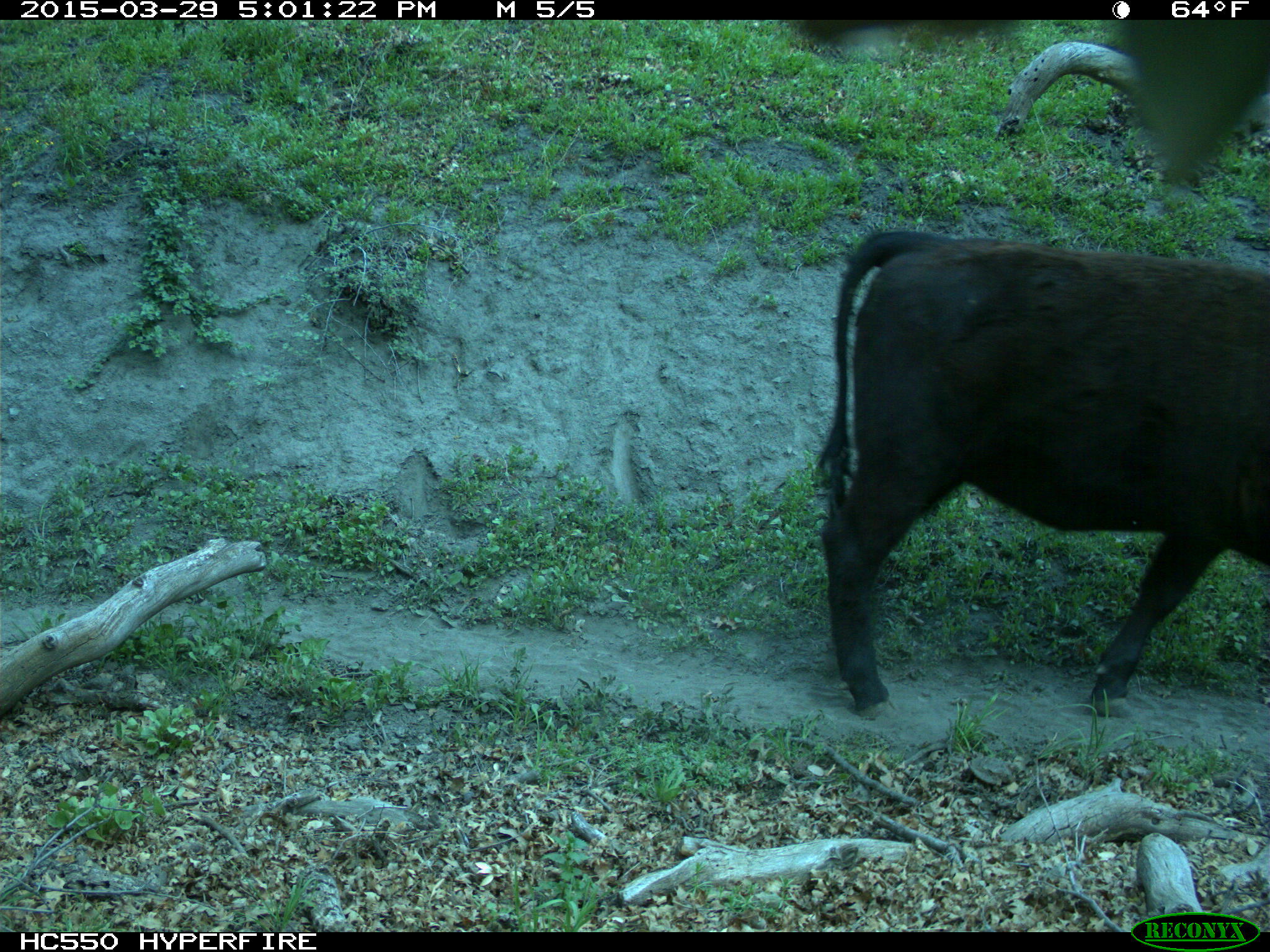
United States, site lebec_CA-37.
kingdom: Animalia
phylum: Chordata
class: Mammalia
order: Artiodactyla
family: Bovidae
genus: Bos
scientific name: Bos taurus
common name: domestic cow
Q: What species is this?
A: Bos taurus (domestic cow).